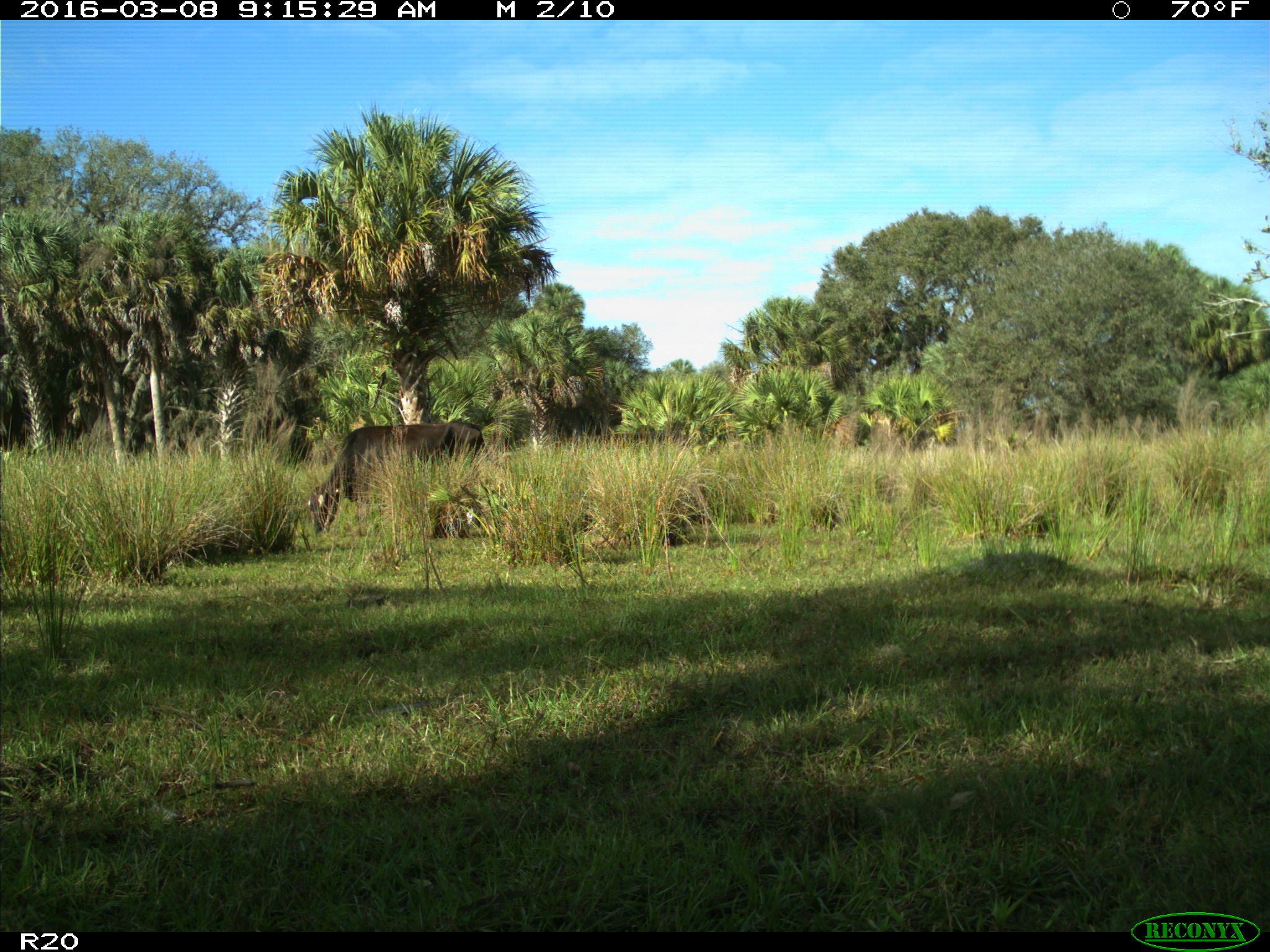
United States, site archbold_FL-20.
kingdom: Animalia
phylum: Chordata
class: Mammalia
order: Artiodactyla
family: Bovidae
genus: Bos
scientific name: Bos taurus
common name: domestic cow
Bos taurus (domestic cow).